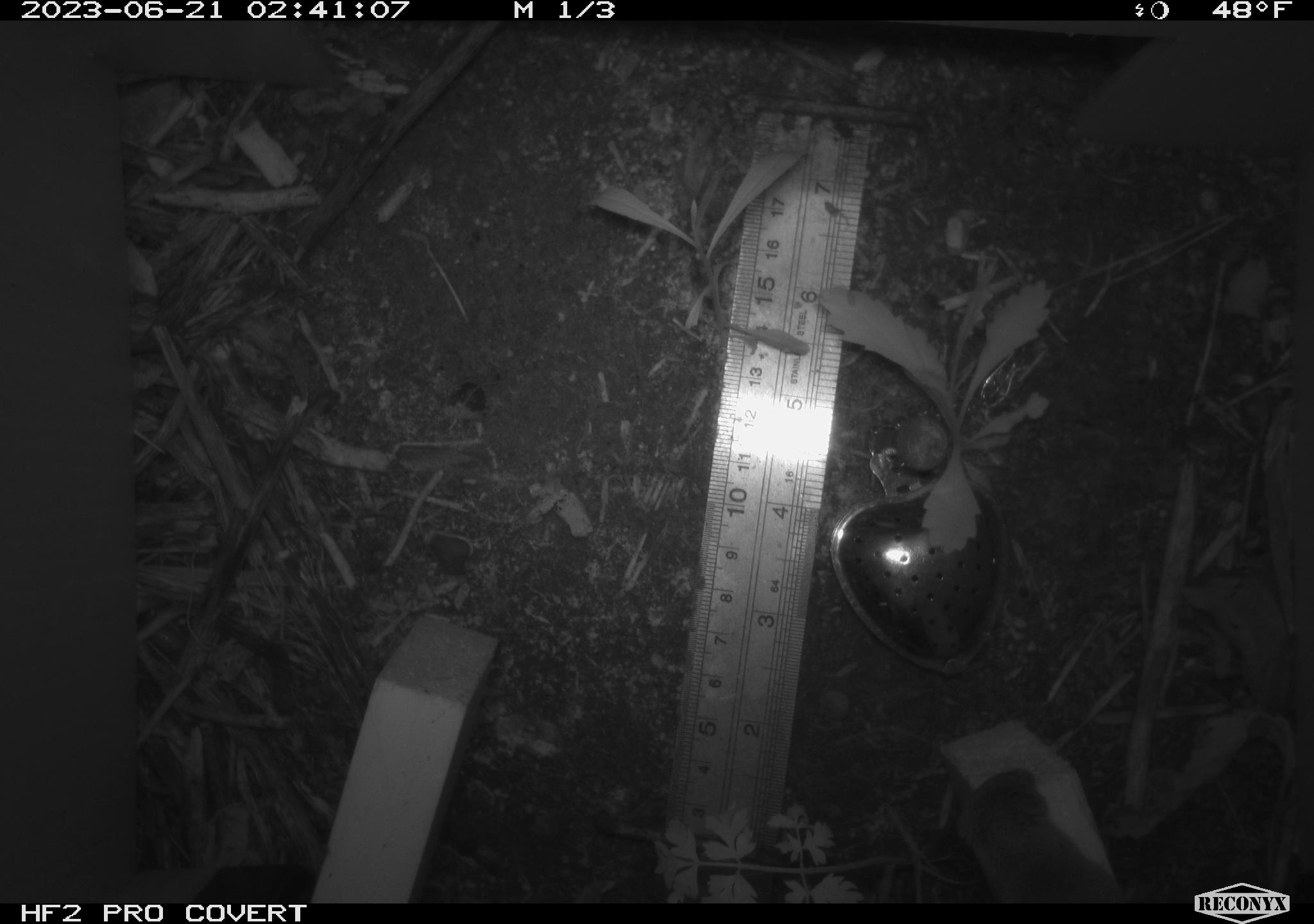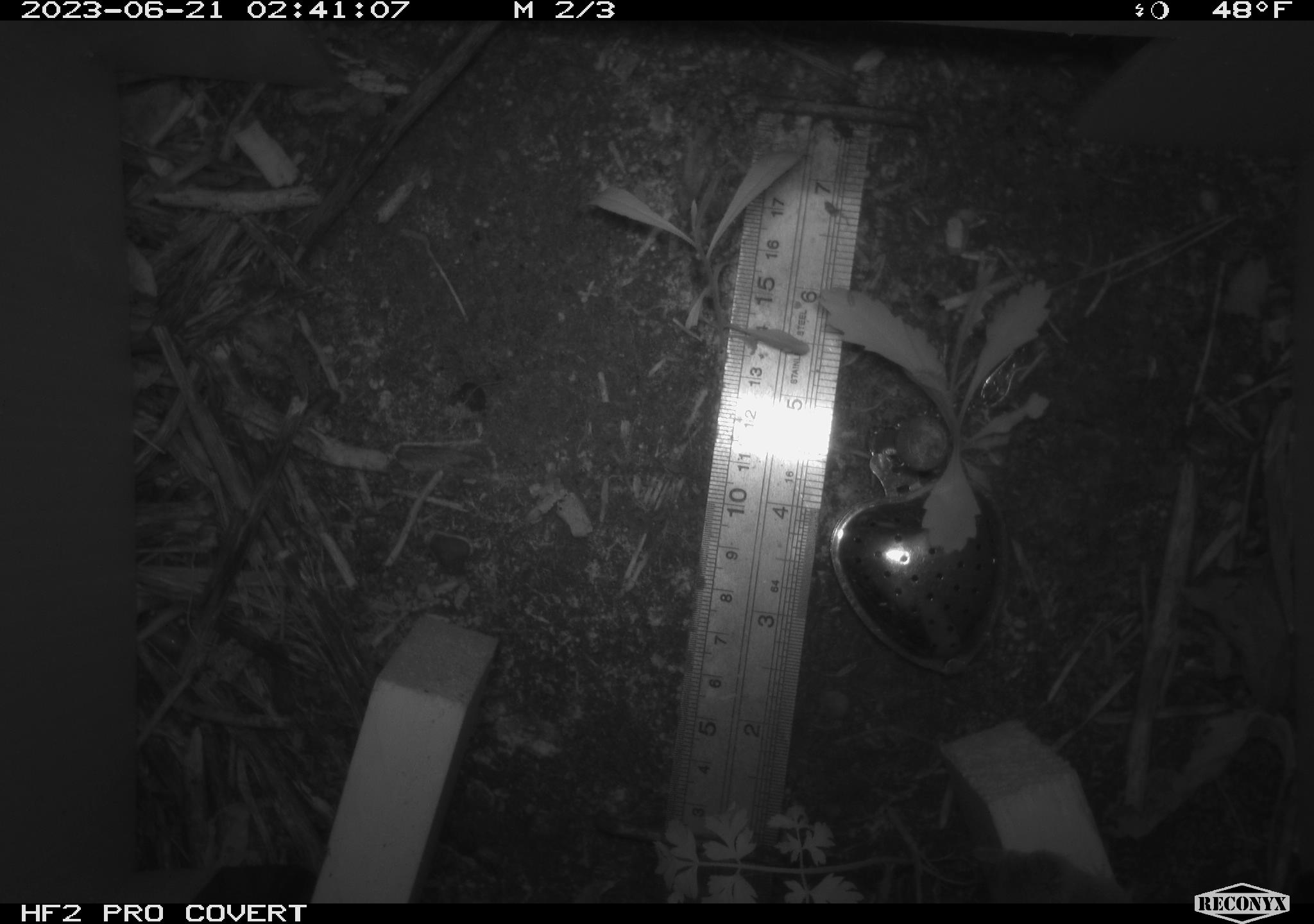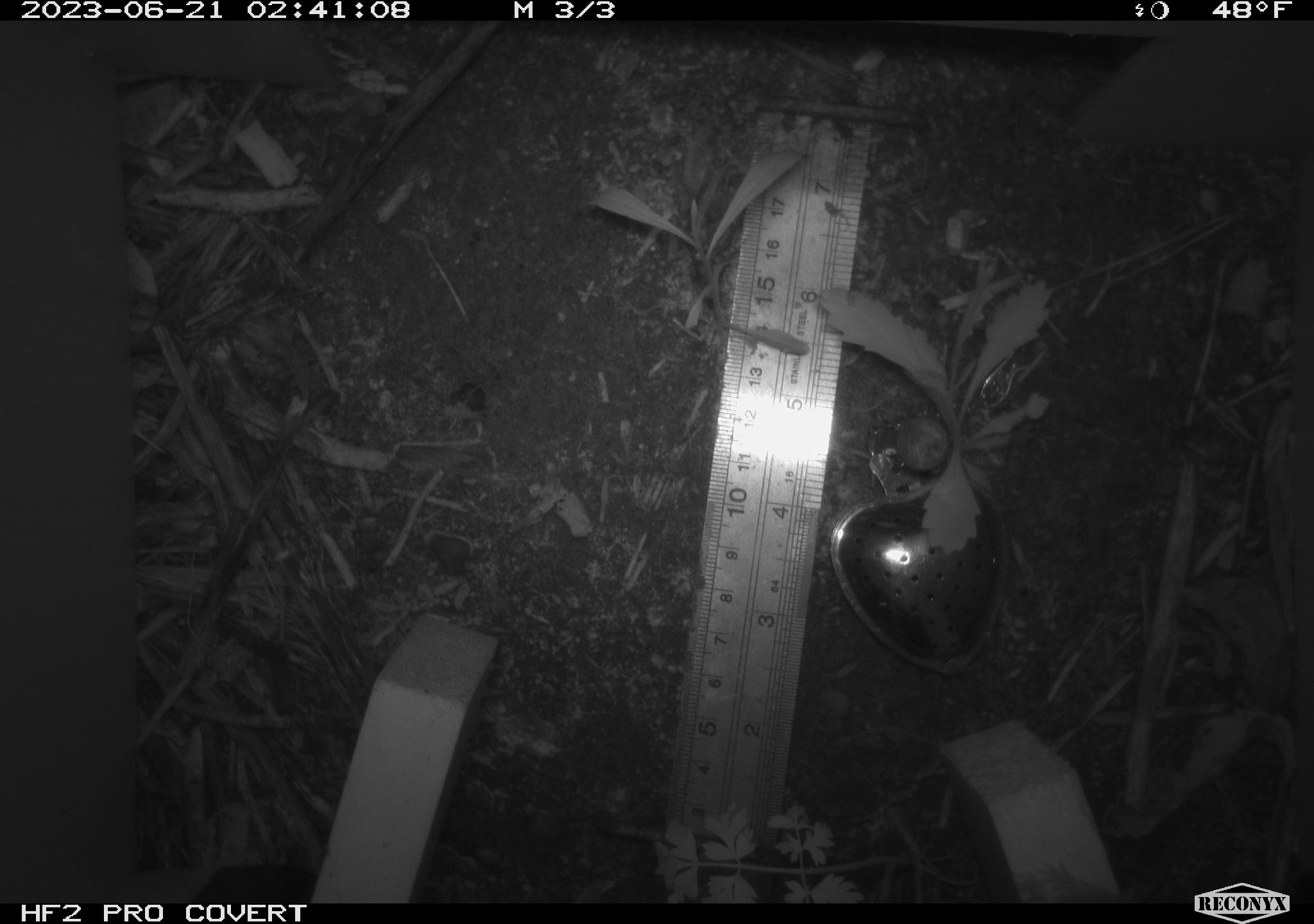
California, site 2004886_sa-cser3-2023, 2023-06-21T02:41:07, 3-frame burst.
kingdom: Animalia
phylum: Chordata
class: Mammalia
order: Eulipotyphla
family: Soricidae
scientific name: Soricidae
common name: shrews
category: soricidae family